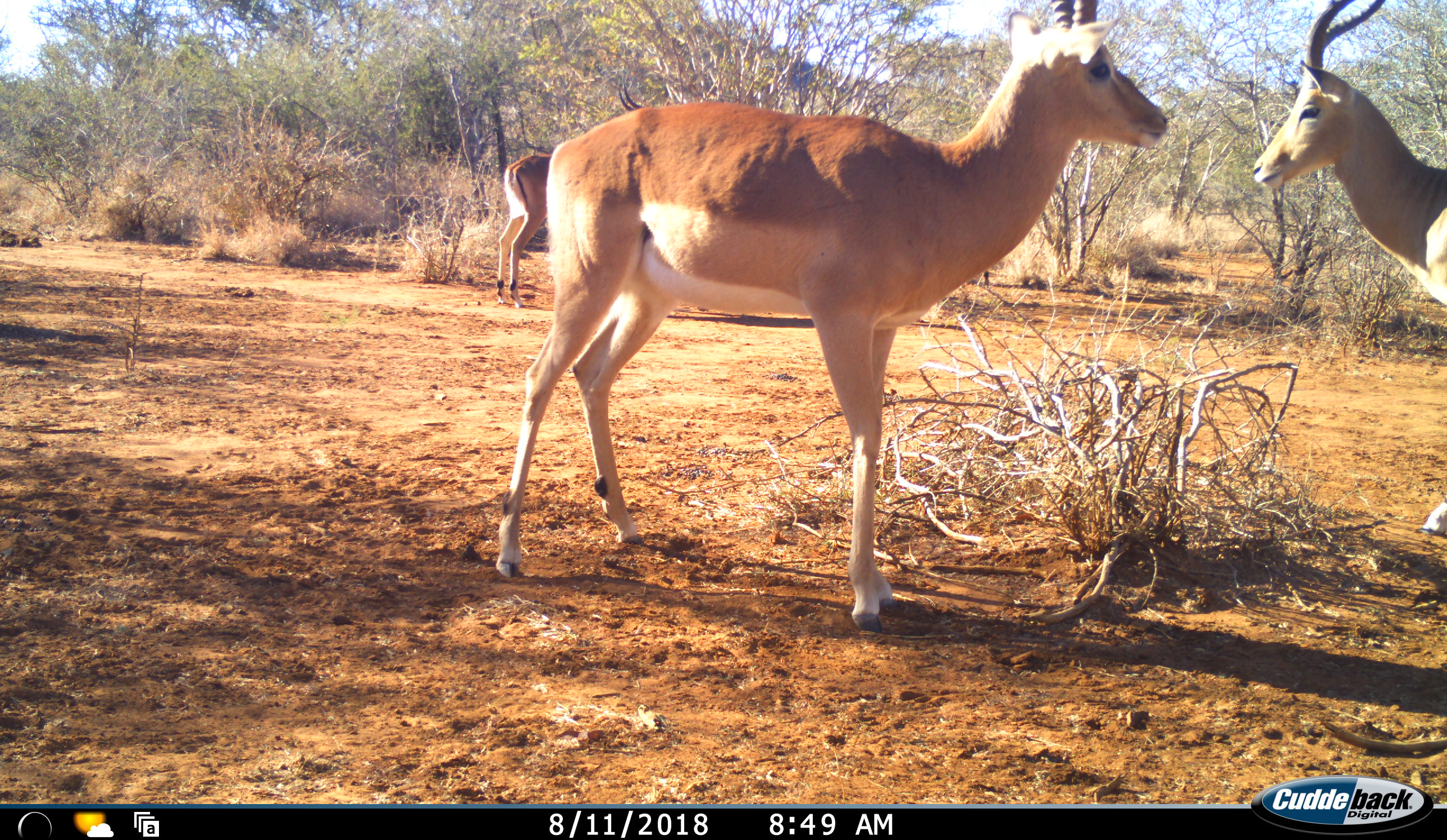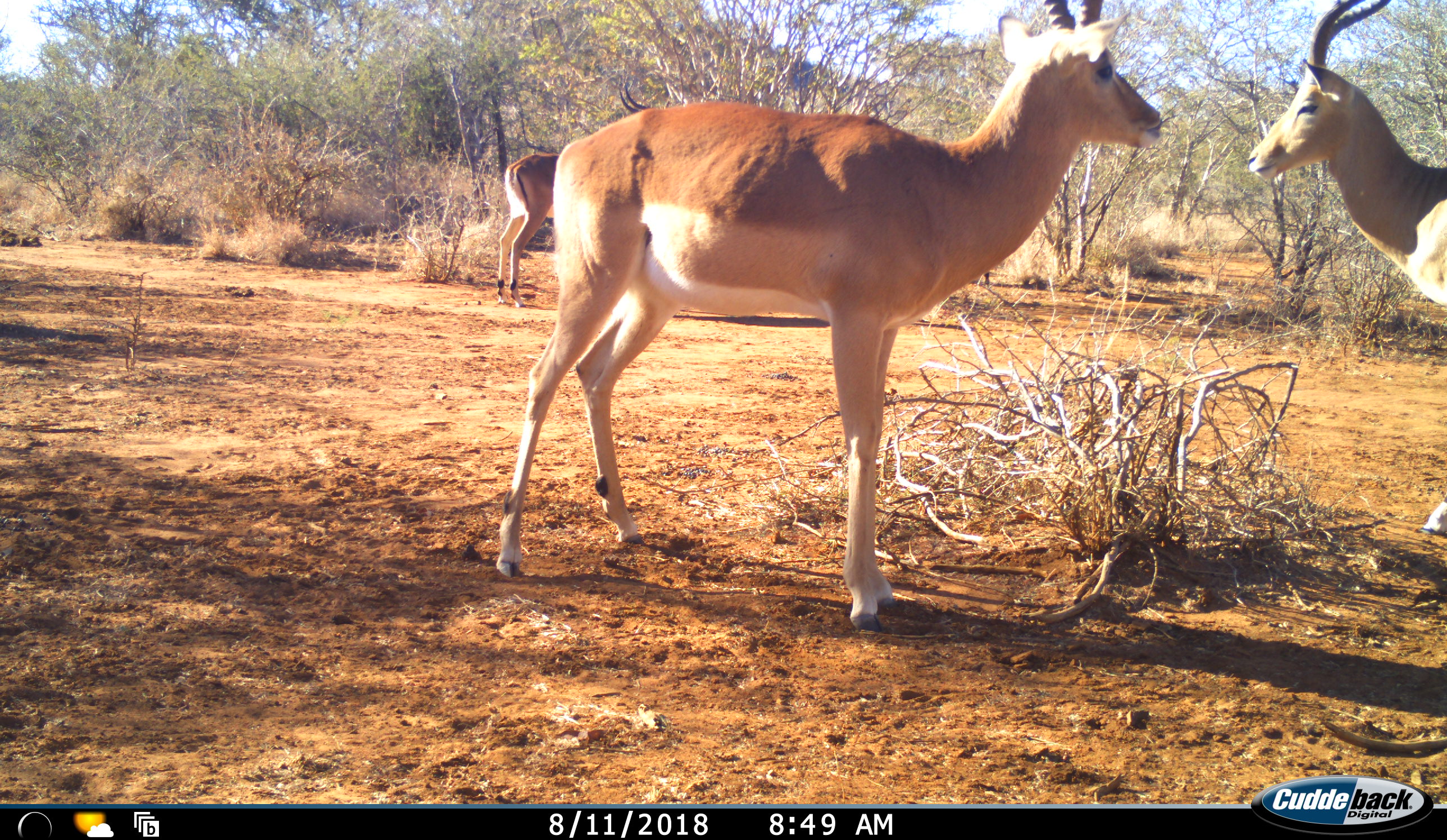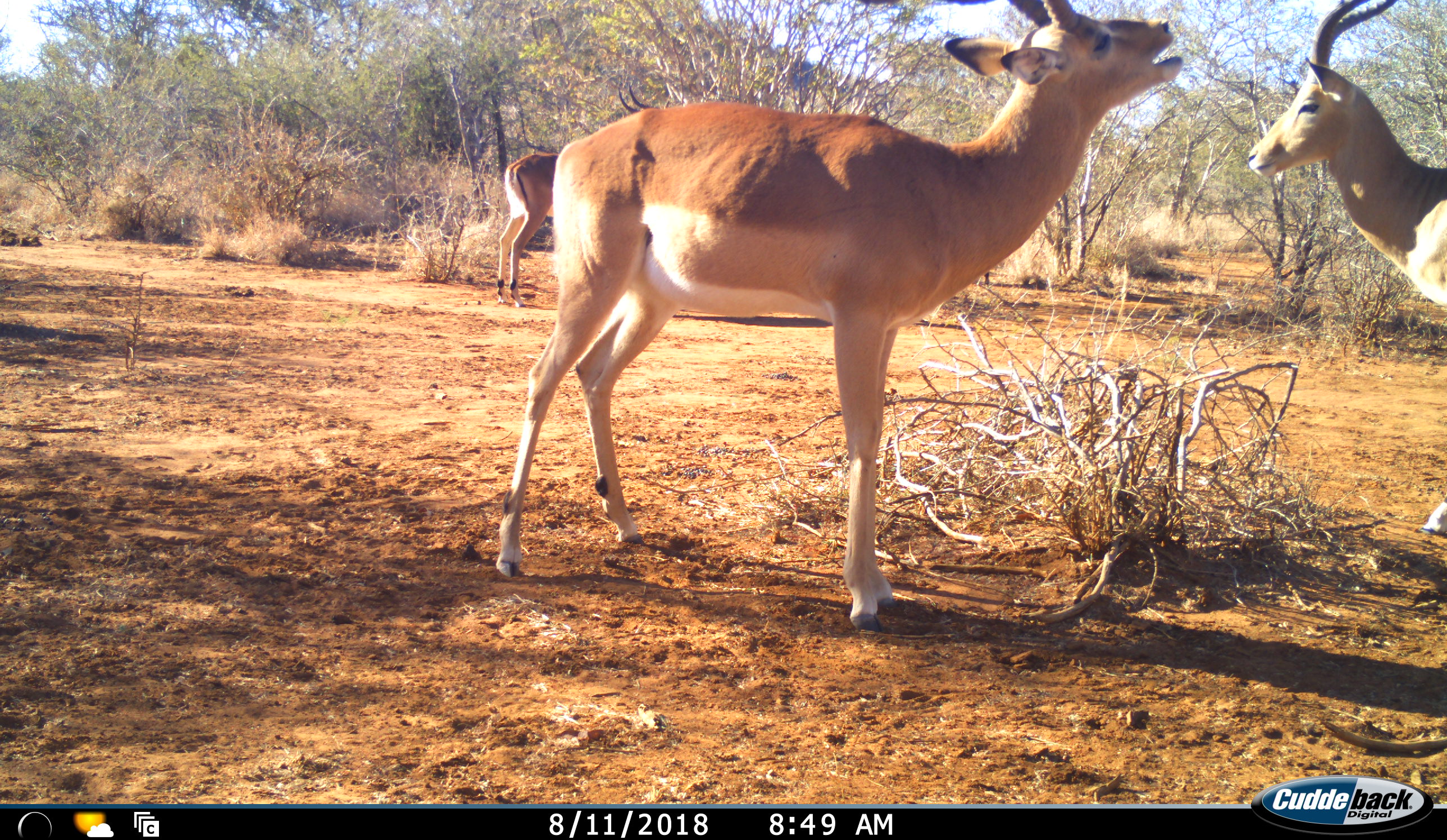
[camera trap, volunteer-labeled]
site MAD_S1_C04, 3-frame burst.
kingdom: Animalia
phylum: Chordata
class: Mammalia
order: Artiodactyla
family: Bovidae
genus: Aepyceros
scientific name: Aepyceros melampus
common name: impala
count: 3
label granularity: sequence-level